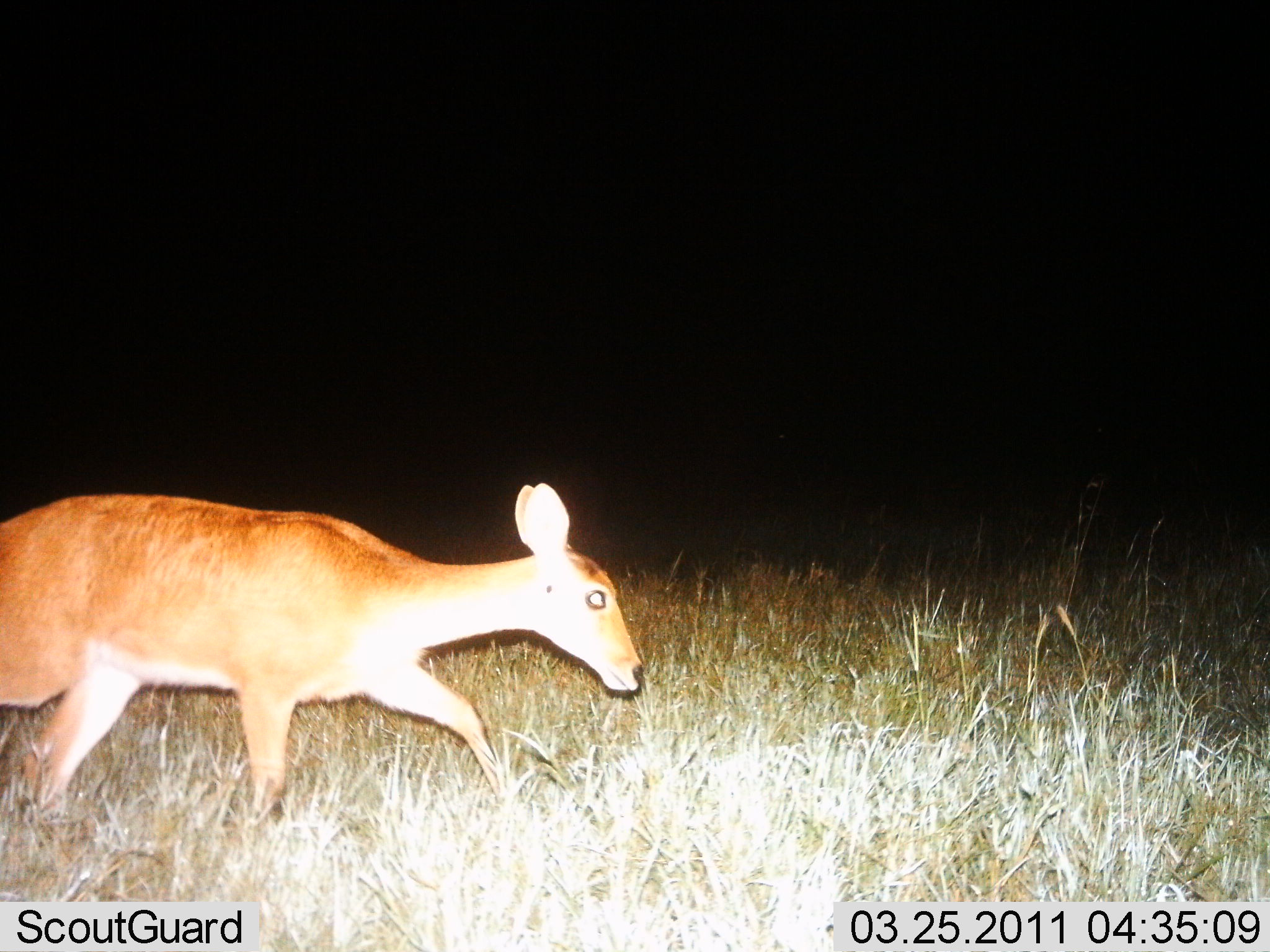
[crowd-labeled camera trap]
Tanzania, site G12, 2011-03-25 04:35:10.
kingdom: Animalia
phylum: Chordata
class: Mammalia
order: Artiodactyla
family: Bovidae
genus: Redunca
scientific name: Redunca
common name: reedbuck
Reedbuck (Redunca), count 1. Behavior (volunteer vote fractions): standing 0%, resting 0%, moving 100%, interacting 0%. Young present (vote fraction): 0%. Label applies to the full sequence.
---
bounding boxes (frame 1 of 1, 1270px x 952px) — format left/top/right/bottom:
animal: 0/481/646/871